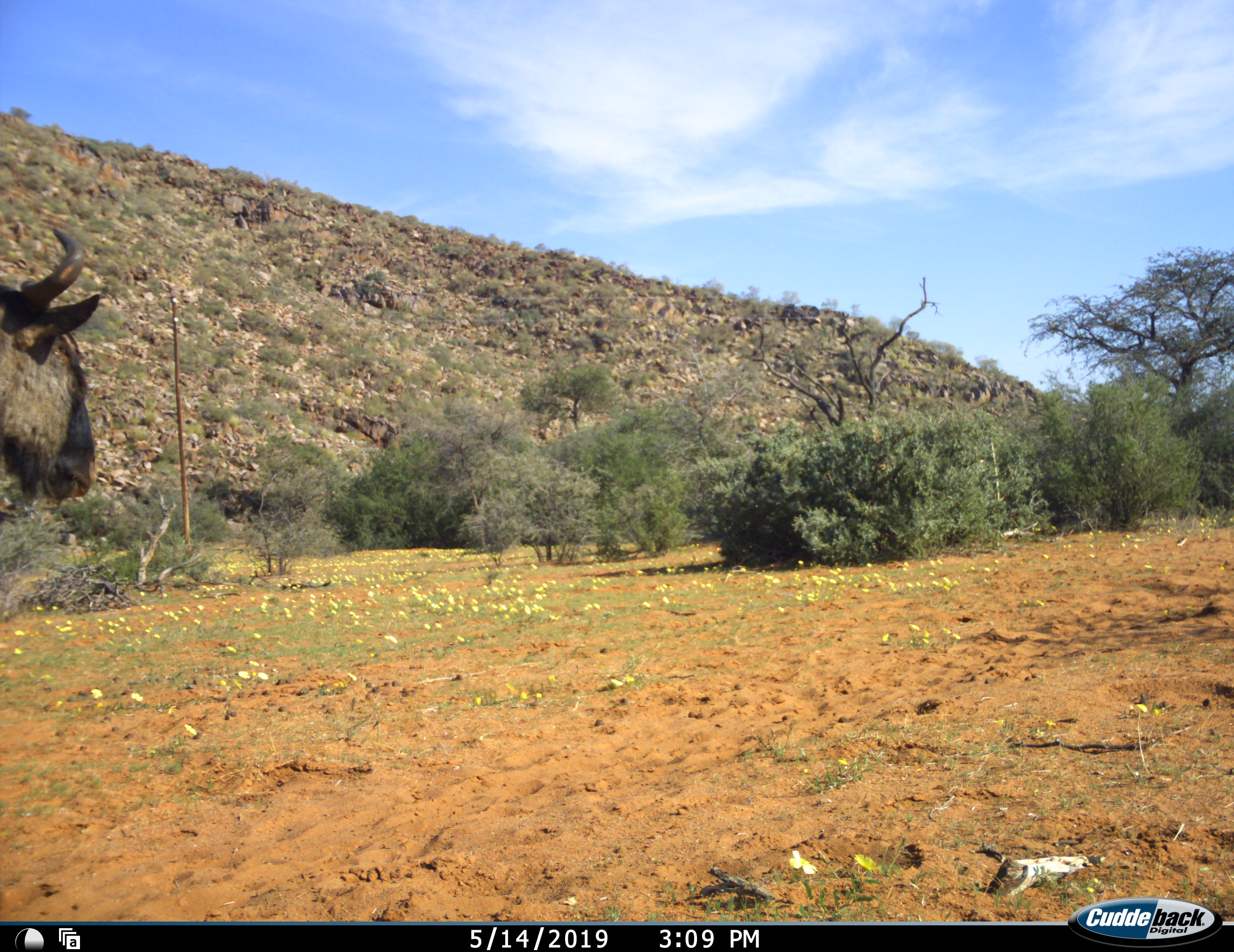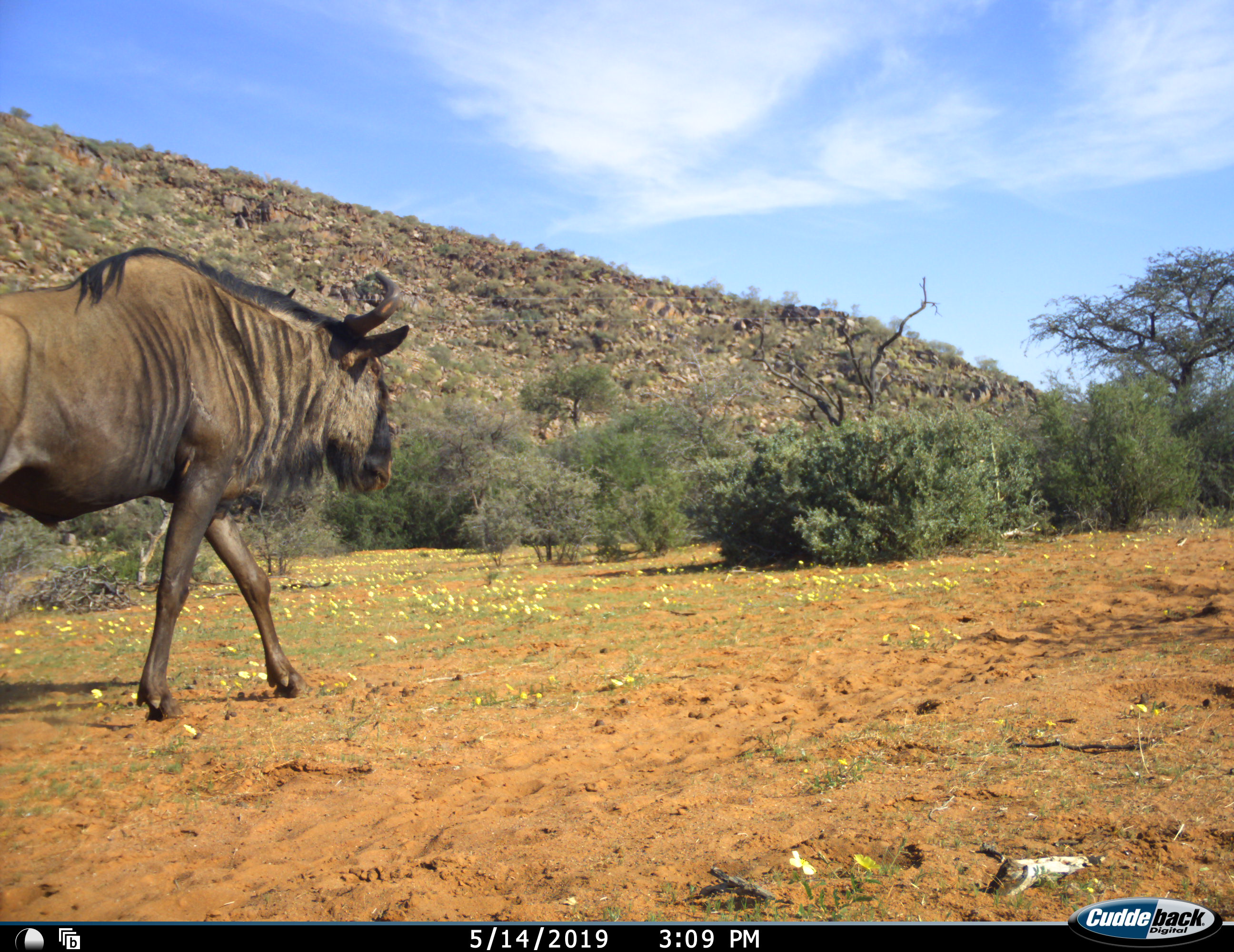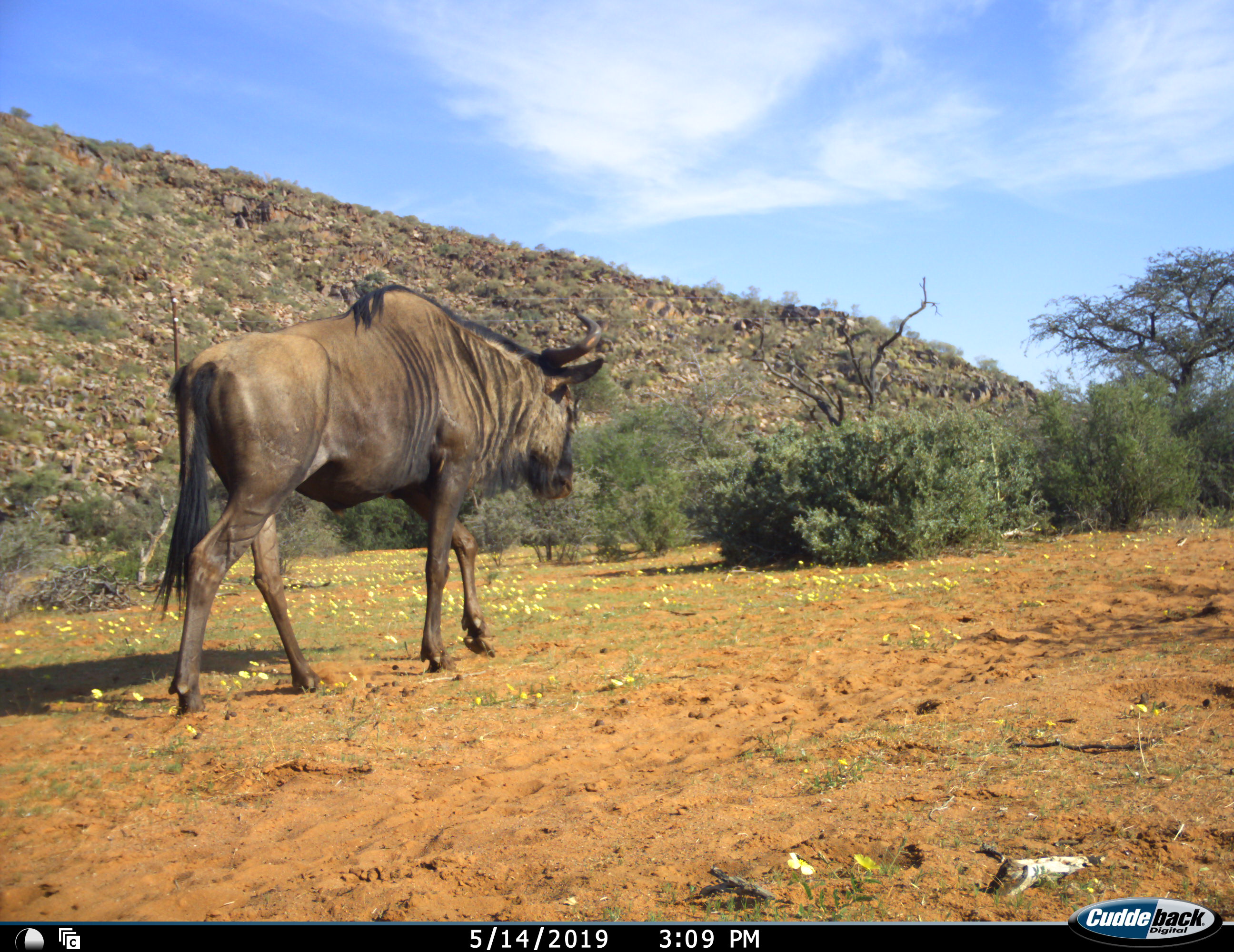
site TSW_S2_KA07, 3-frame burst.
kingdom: Animalia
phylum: Chordata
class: Mammalia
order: Artiodactyla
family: Bovidae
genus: Connochaetes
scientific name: Connochaetes taurinus taurinus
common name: blue wildebeest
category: wildebeestblue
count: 1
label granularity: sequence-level